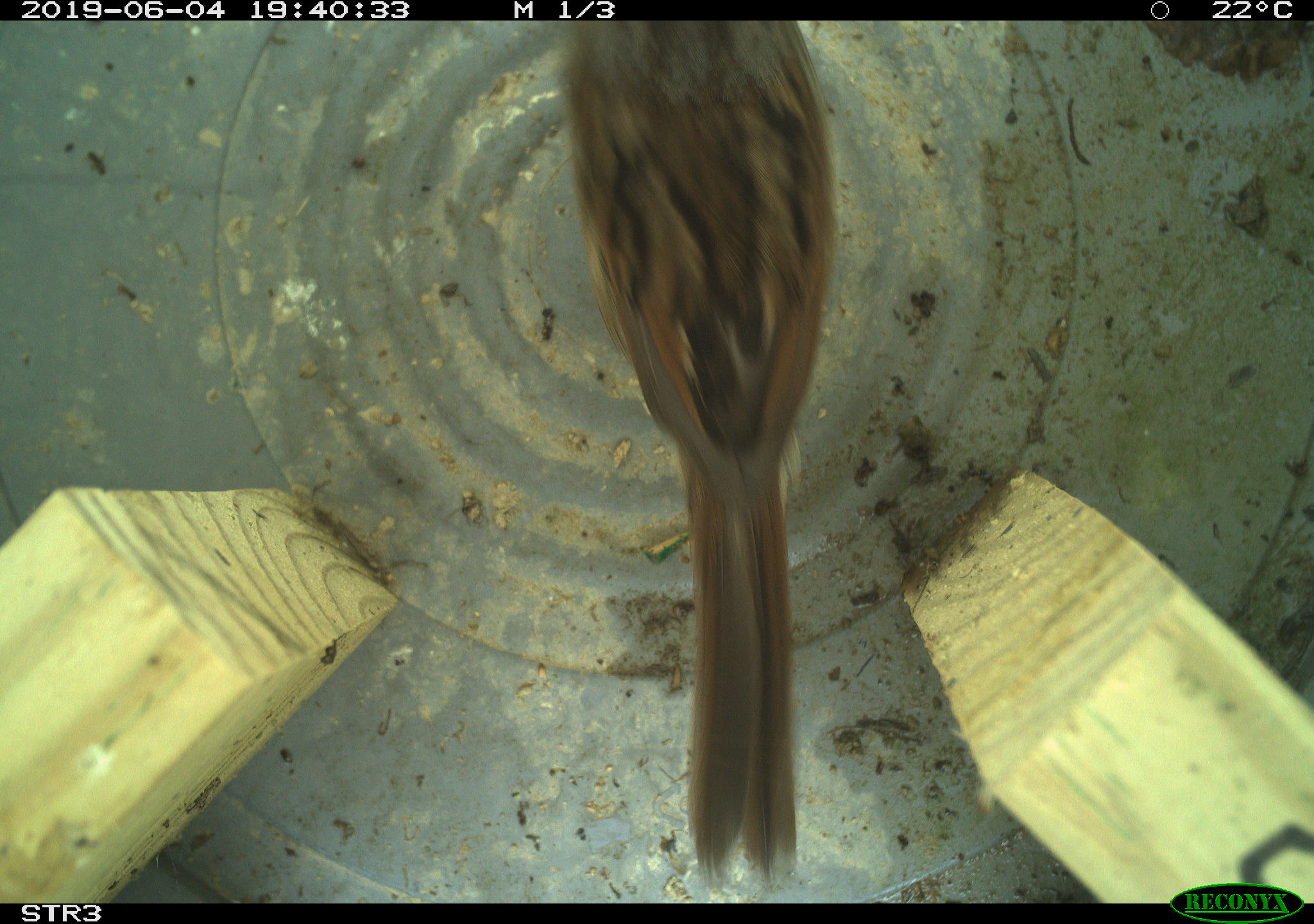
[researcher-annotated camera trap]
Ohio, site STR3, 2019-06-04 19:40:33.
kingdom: Animalia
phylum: Chordata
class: Aves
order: Passeriformes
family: Passerellidae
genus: Melospiza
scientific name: Melospiza melodia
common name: song sparrow